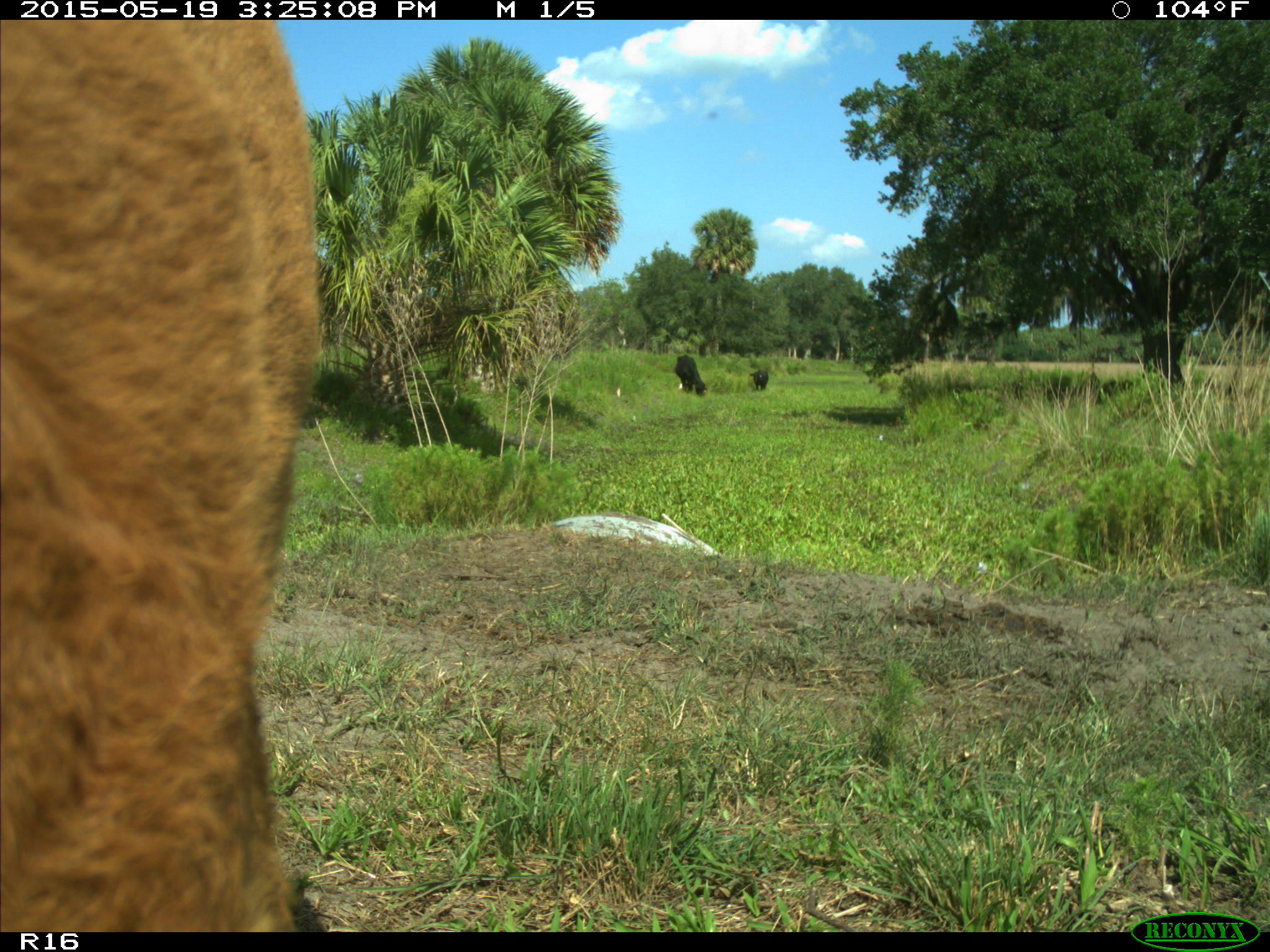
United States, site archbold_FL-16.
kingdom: Animalia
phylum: Chordata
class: Mammalia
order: Artiodactyla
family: Bovidae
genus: Bos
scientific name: Bos taurus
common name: domestic cow